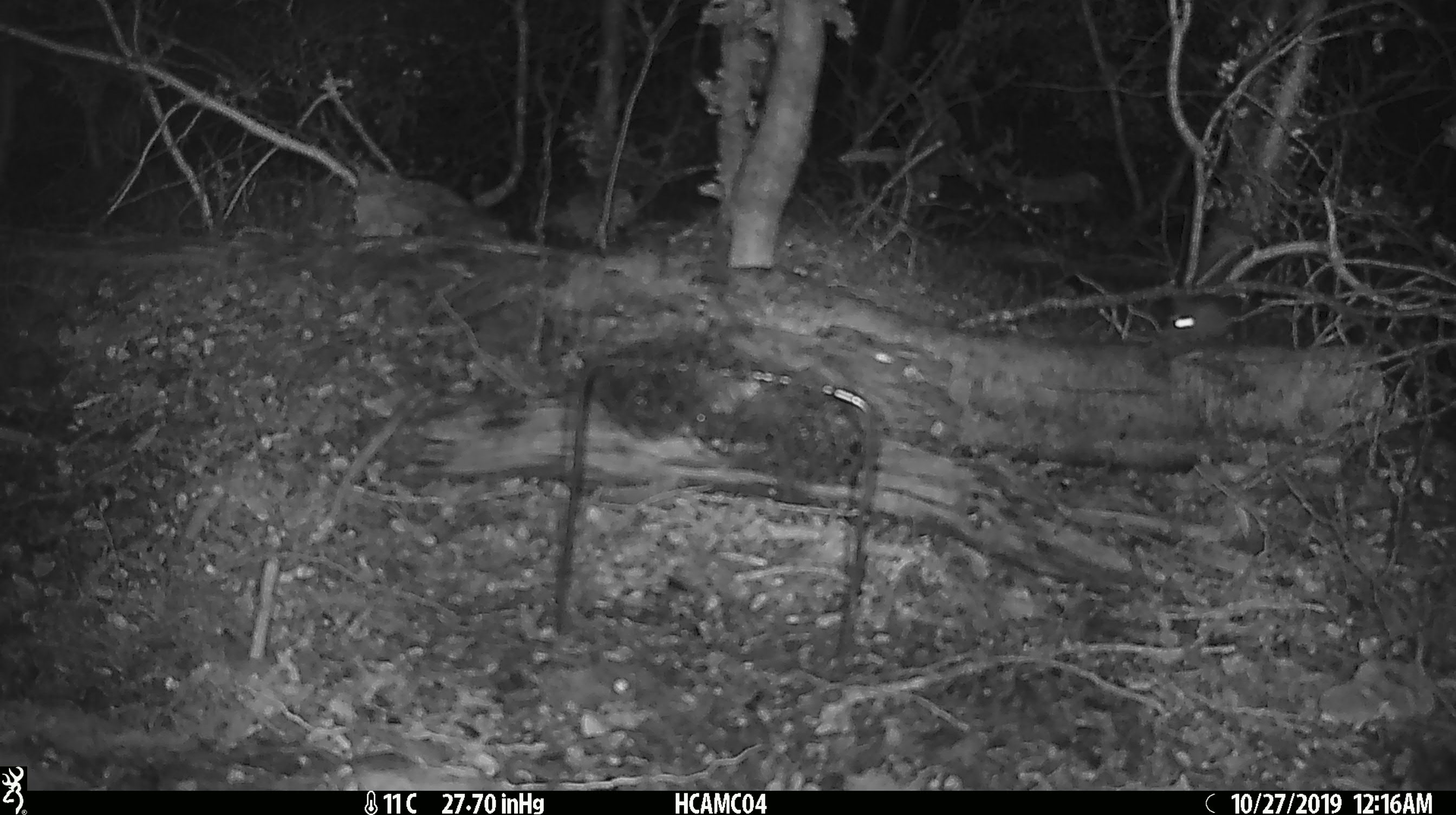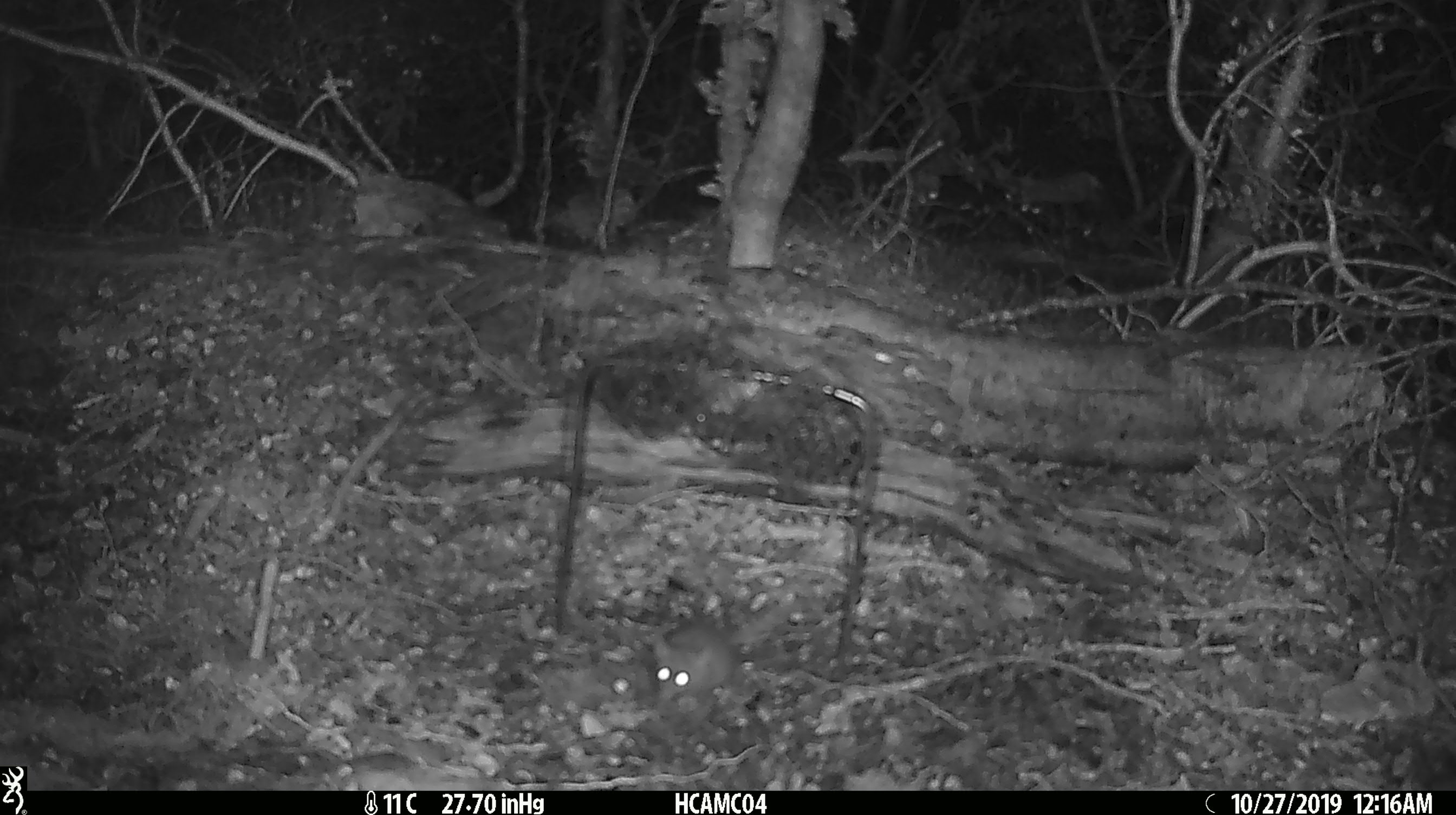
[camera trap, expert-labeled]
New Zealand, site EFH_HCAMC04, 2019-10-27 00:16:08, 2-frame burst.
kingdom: Animalia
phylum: Chordata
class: Mammalia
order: Rodentia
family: Muridae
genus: Mus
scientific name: Mus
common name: mouse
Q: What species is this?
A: Mouse (Mus).